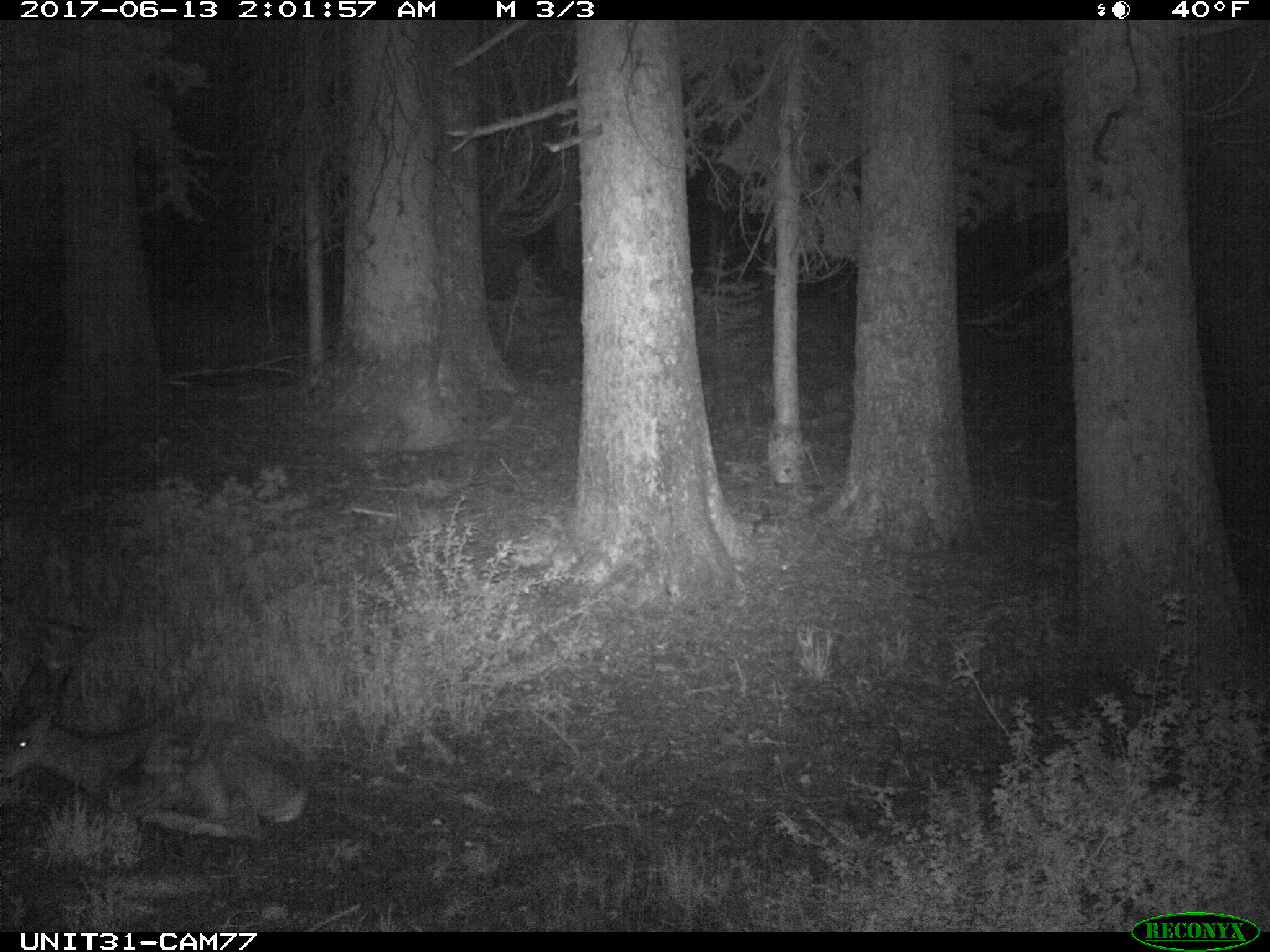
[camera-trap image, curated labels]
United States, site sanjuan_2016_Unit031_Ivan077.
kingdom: Animalia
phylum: Chordata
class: Mammalia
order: Artiodactyla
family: Cervidae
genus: Odocoileus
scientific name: Odocoileus hemionus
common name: mule deer